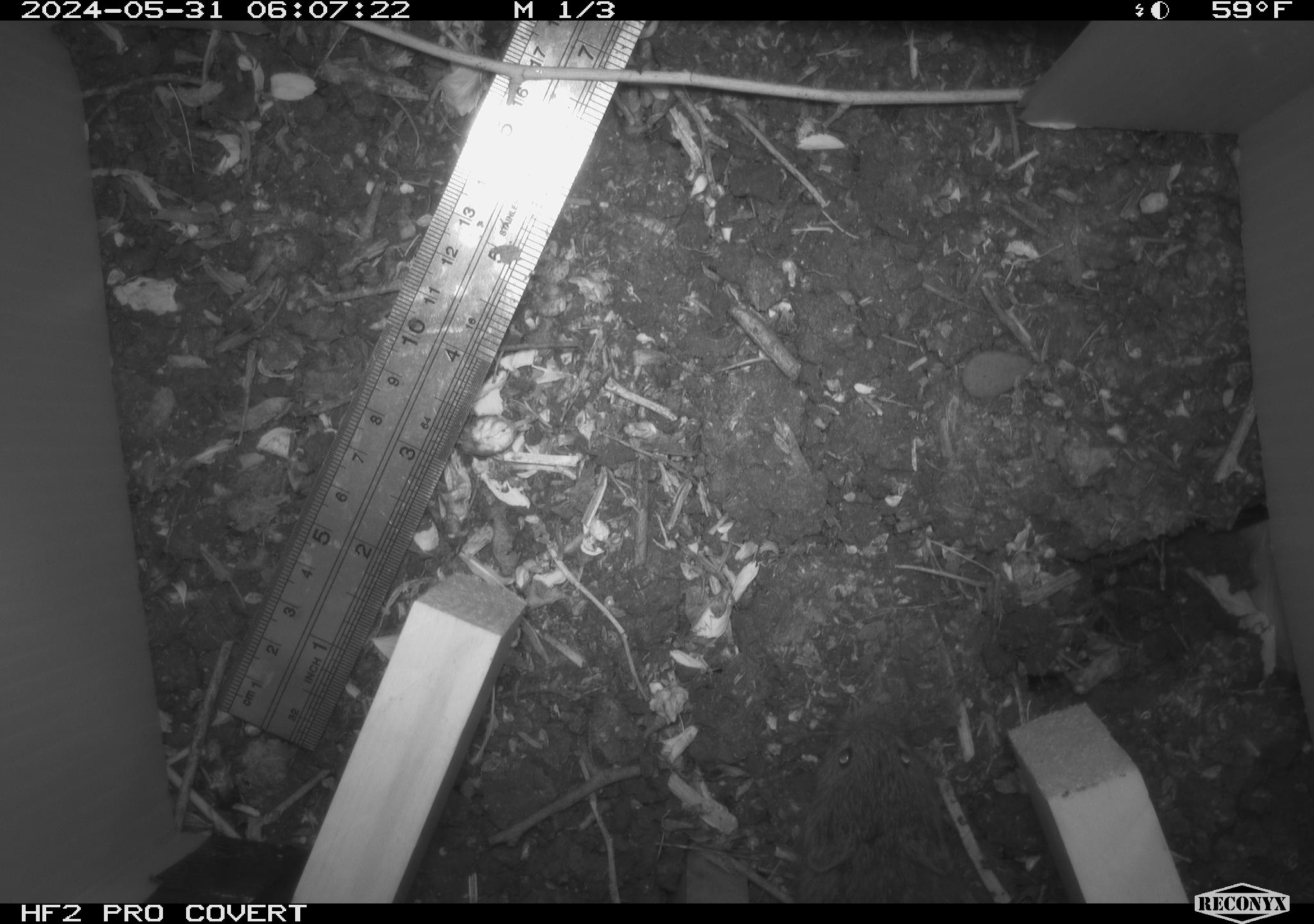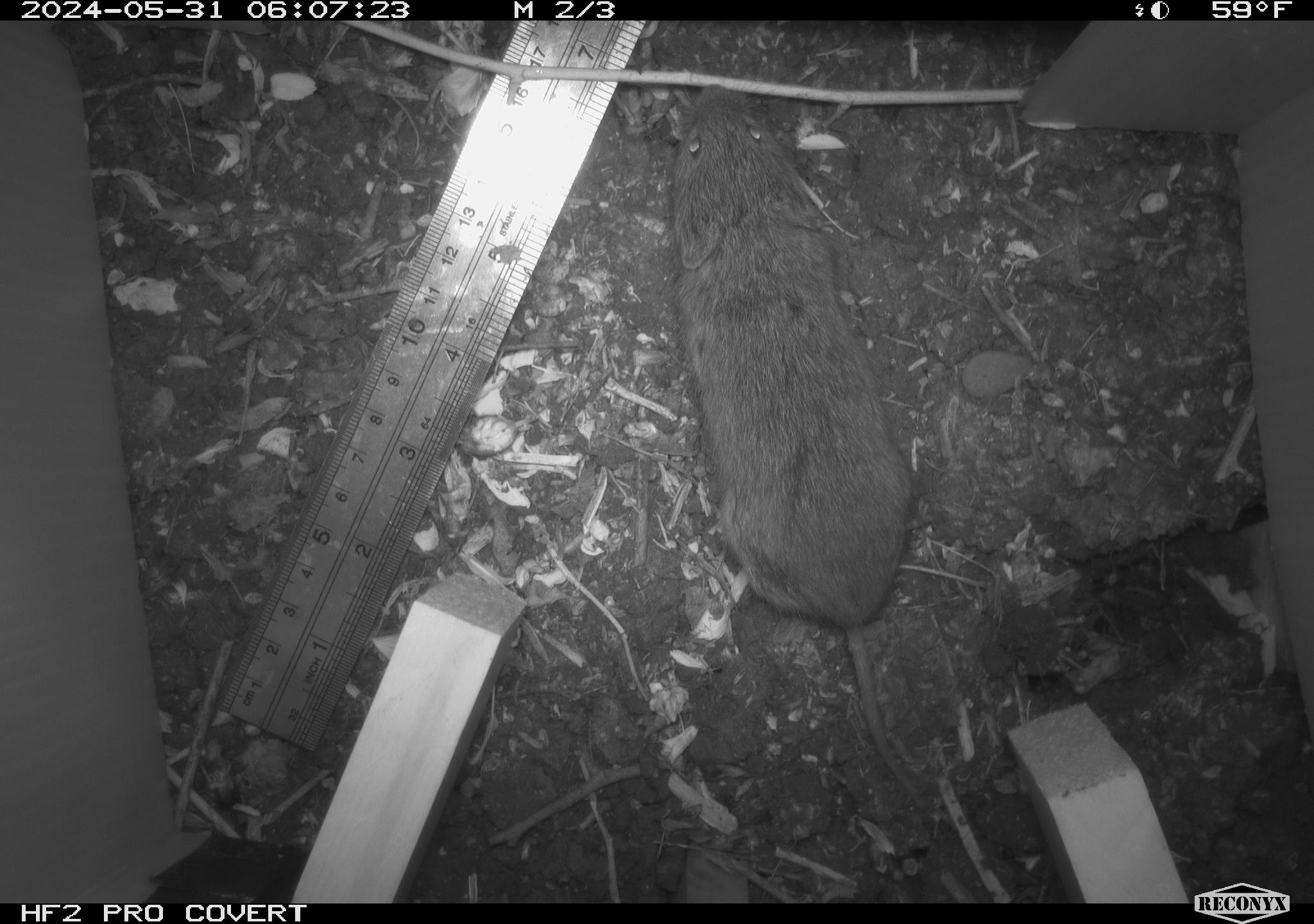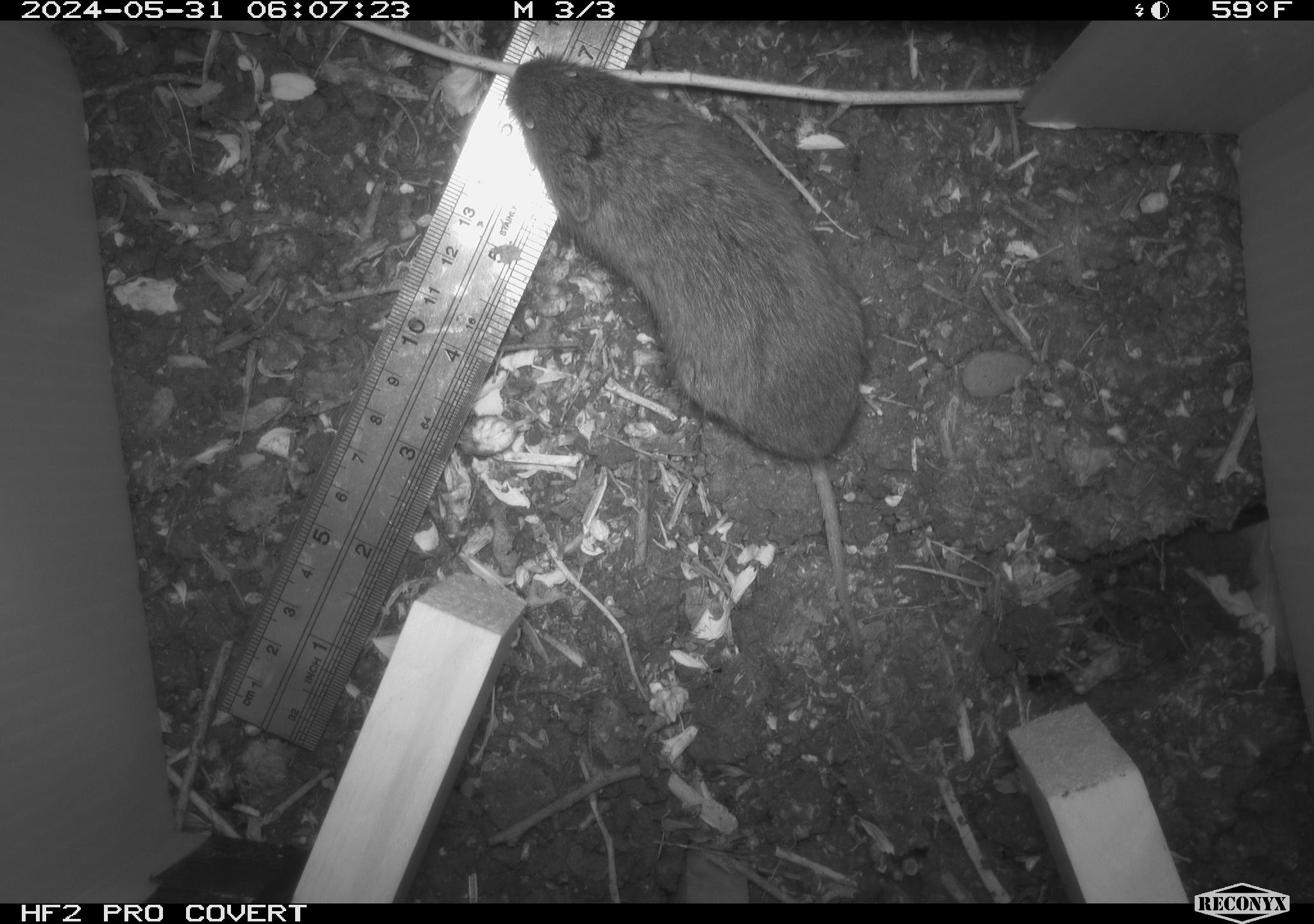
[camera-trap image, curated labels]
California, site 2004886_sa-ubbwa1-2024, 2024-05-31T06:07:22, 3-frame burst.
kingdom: Animalia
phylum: Chordata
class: Mammalia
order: Rodentia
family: Cricetidae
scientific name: Arvicolinae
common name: voles, lemmings, and muskrats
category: arvicolinae subfamily